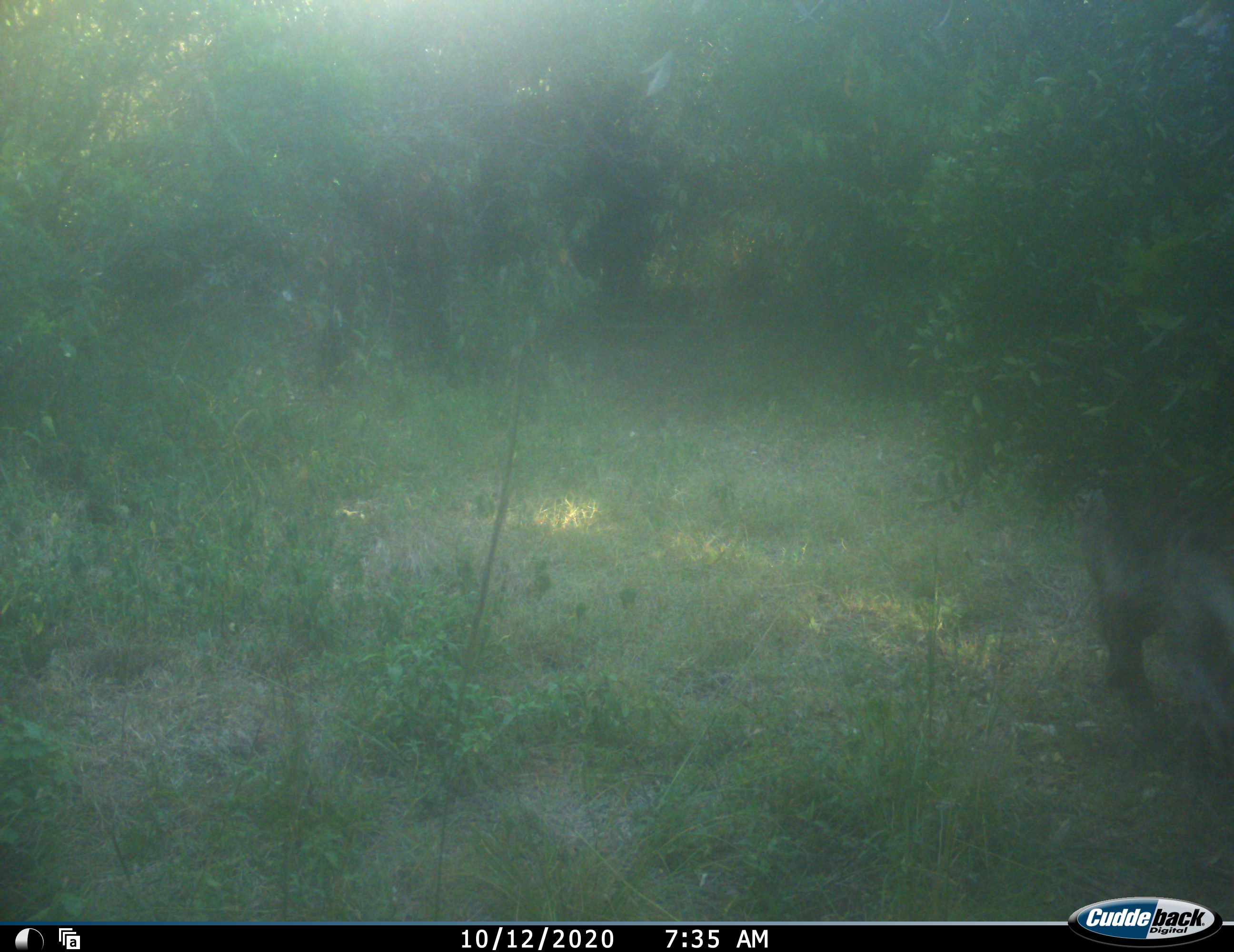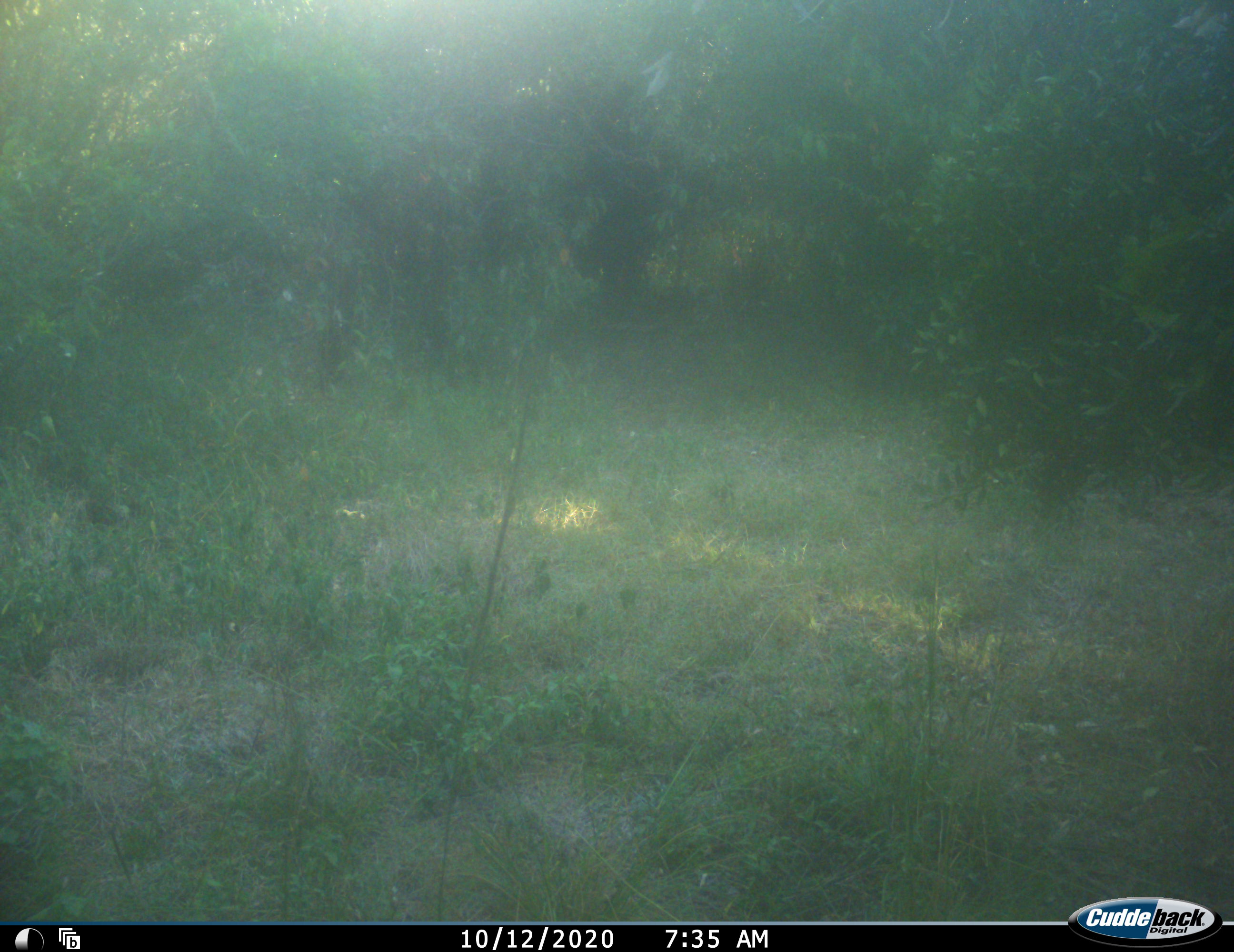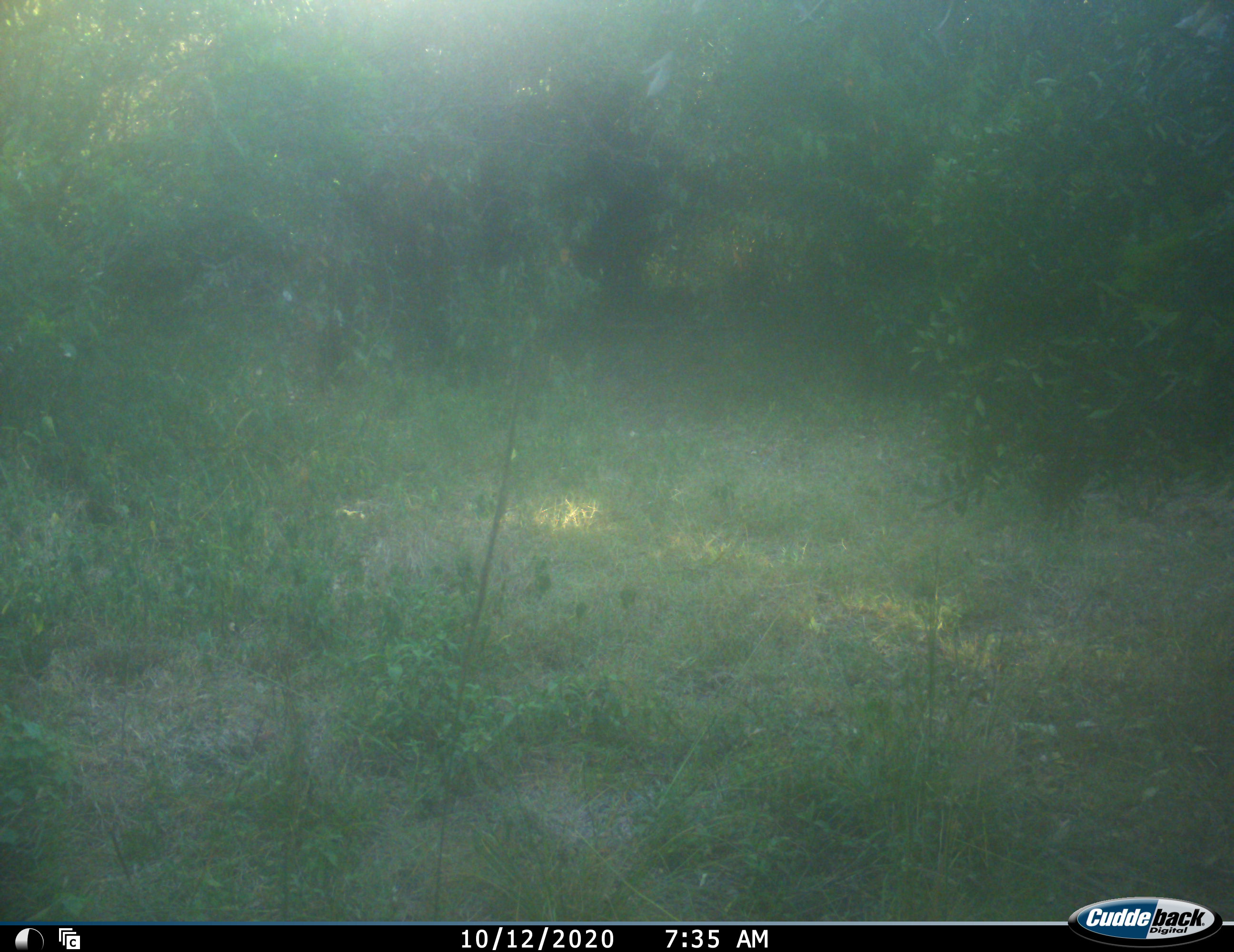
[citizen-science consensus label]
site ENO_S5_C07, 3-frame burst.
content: unidentified animal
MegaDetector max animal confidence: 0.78